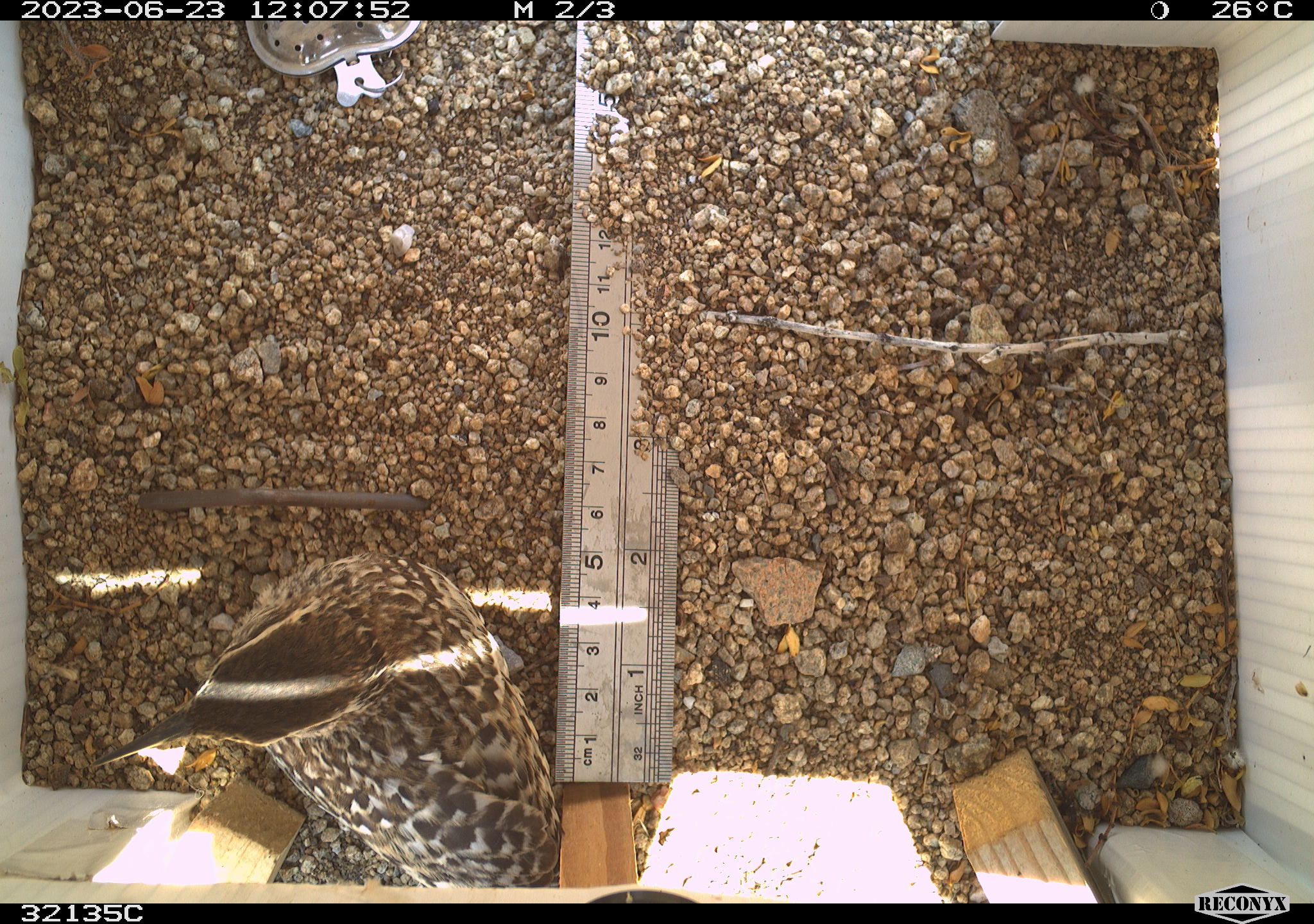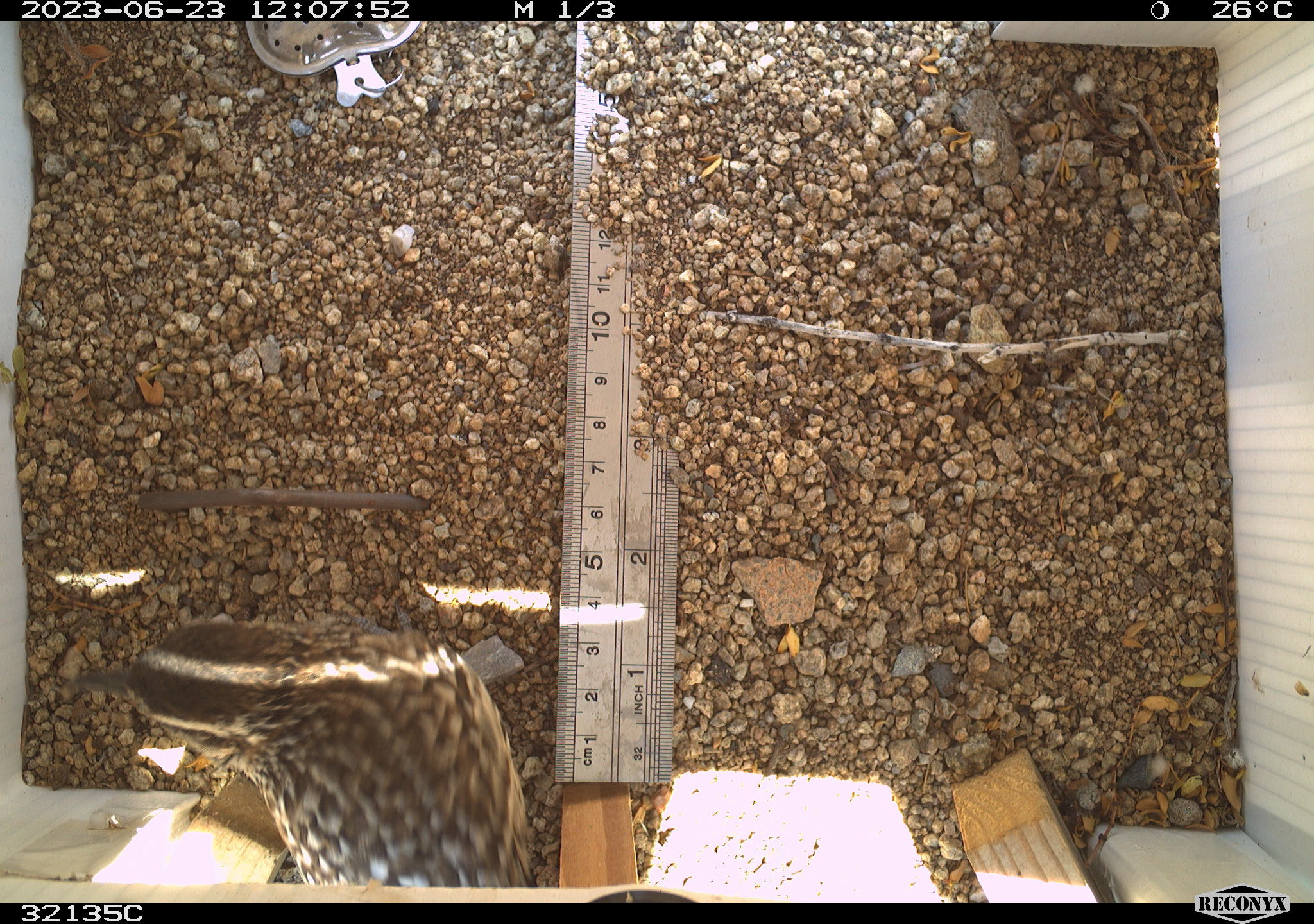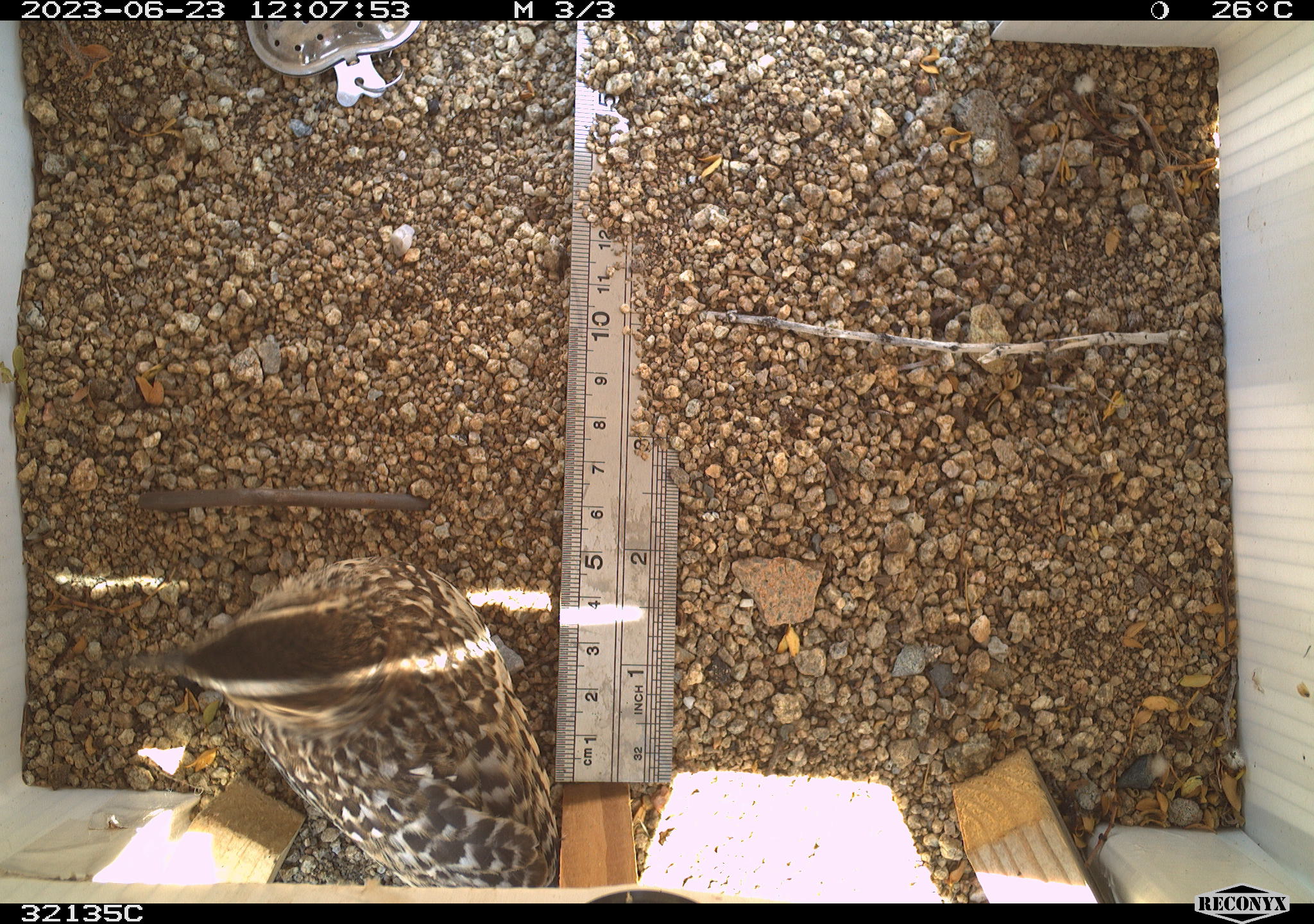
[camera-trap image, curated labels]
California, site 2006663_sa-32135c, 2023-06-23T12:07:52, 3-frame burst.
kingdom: Animalia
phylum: Chordata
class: Aves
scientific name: Aves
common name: bird